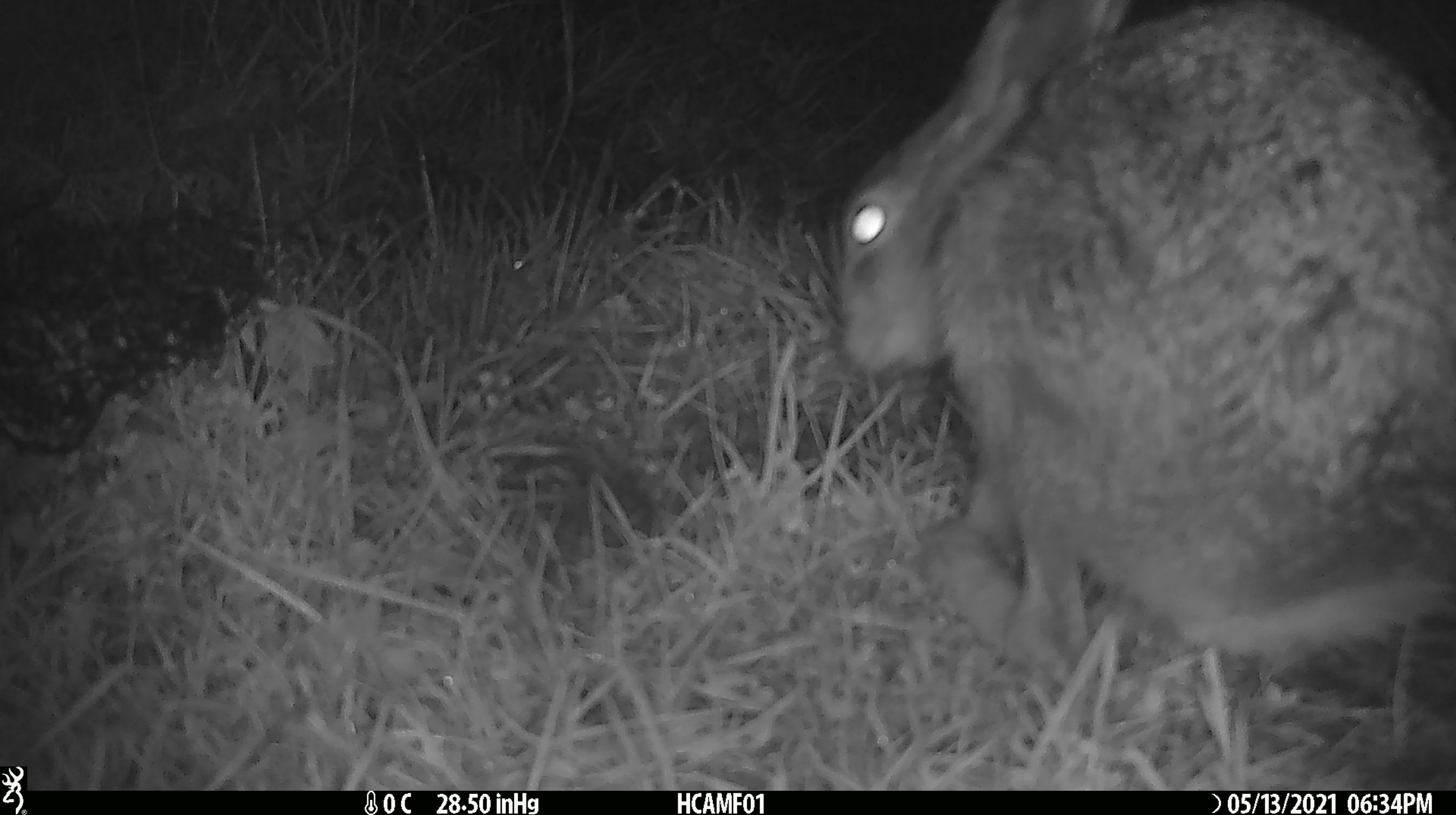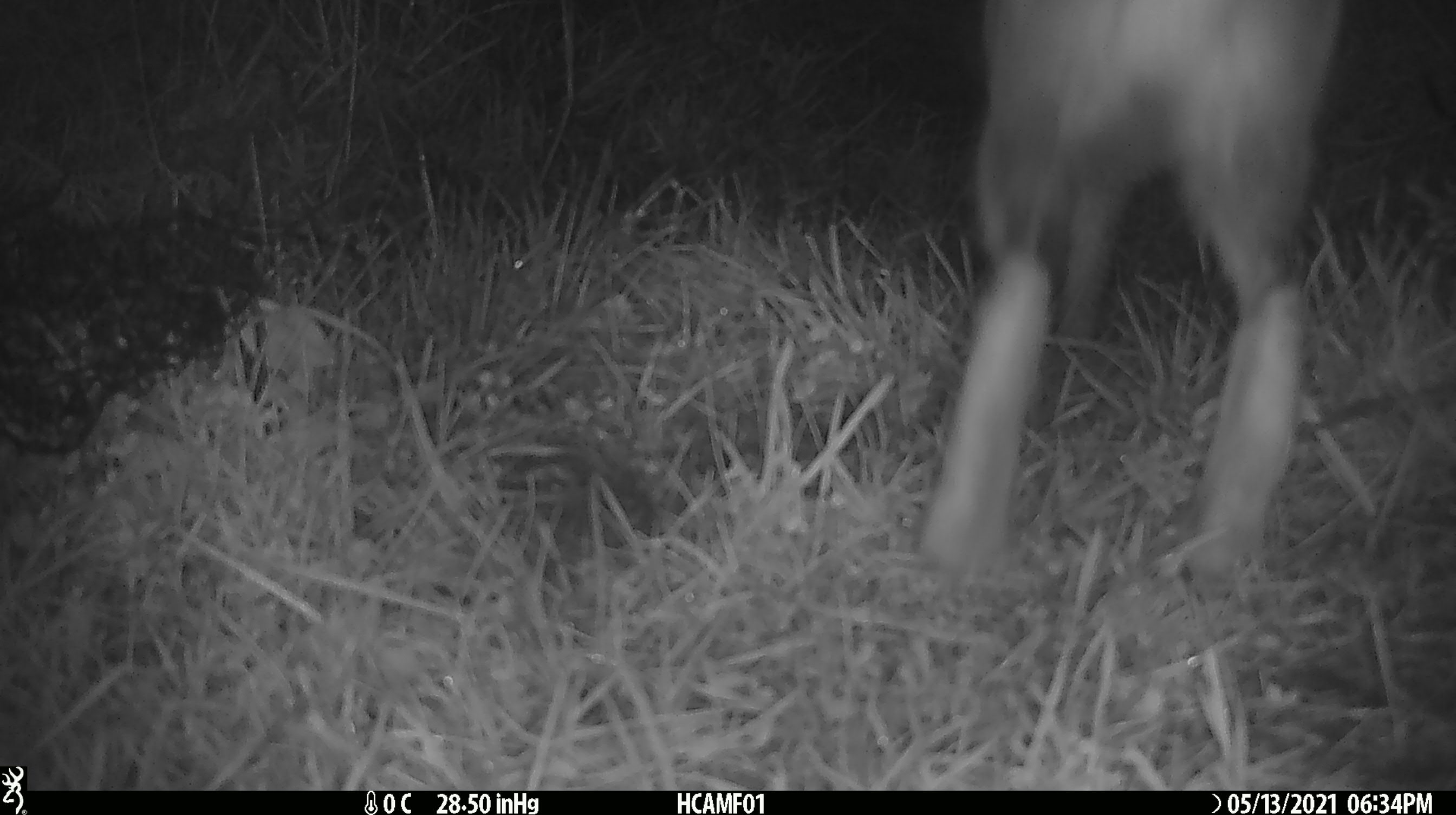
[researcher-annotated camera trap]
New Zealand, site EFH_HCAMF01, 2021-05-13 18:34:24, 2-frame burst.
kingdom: Animalia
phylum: Chordata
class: Mammalia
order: Lagomorpha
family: Leporidae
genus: Lepus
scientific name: Lepus europaeus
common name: brown hare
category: hare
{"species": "hare (brown hare) (Lepus europaeus)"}